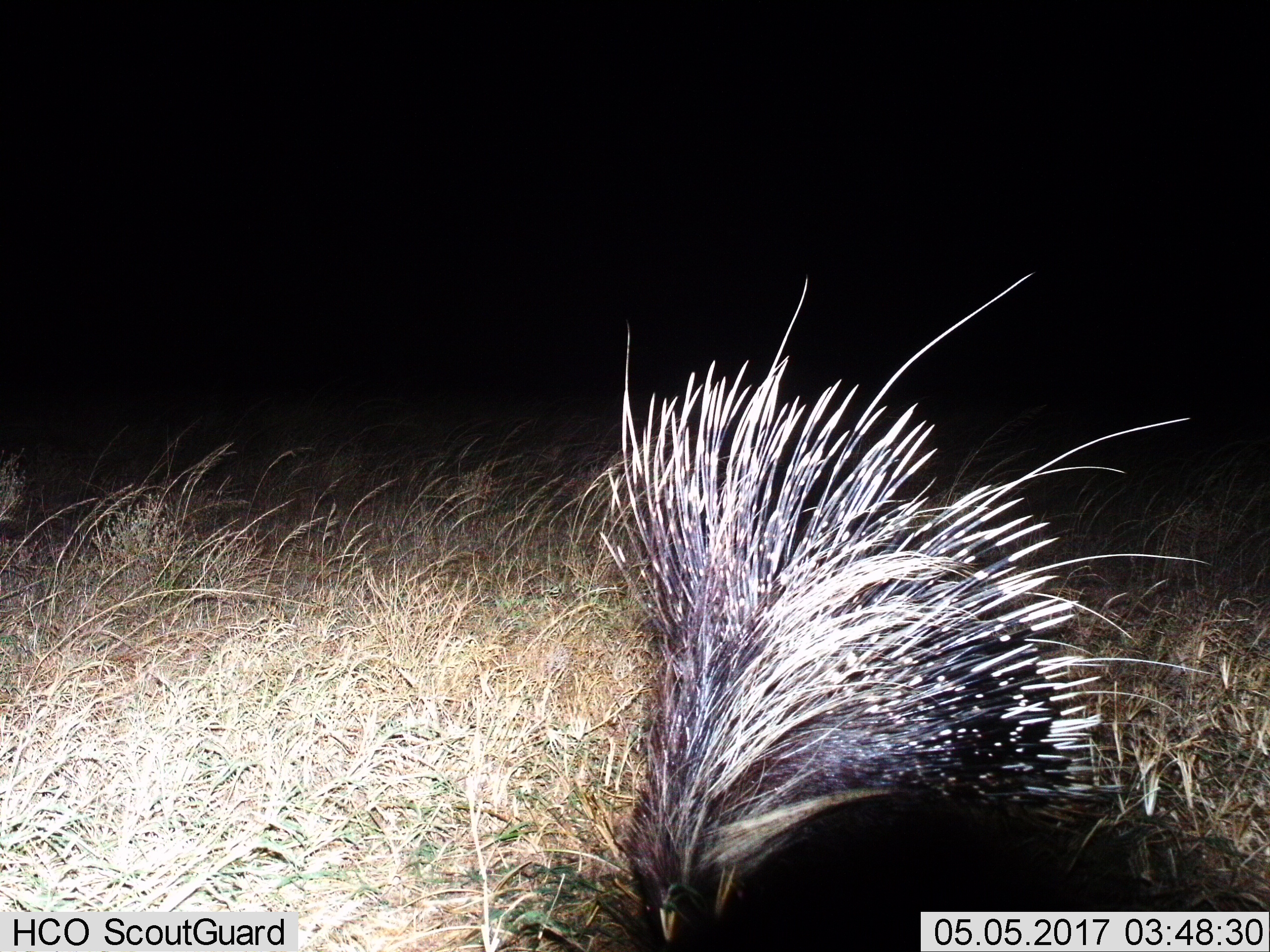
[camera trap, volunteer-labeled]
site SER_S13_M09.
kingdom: Animalia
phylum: Chordata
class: Mammalia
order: Rodentia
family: Hystricidae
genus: Hystrix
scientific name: Hystrix cristata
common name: crested porcupine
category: porcupine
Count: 1.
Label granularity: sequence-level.